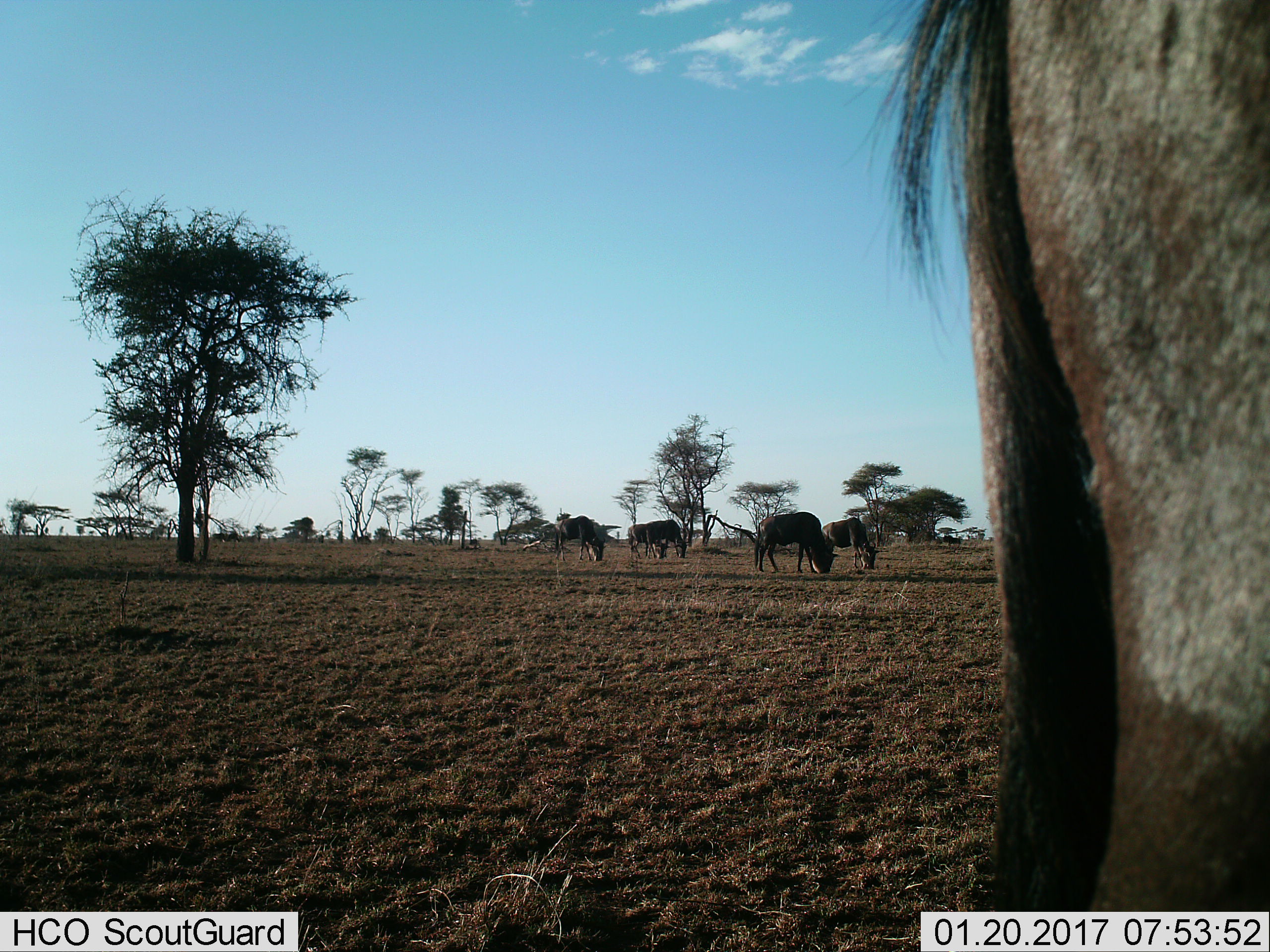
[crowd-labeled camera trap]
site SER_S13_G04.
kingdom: Animalia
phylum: Chordata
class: Mammalia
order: Artiodactyla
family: Bovidae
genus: Connochaetes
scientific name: Connochaetes taurinus taurinus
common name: blue wildebeest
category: wildebeestblue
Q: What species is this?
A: Wildebeestblue (blue wildebeest) (Connochaetes taurinus taurinus).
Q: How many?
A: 6.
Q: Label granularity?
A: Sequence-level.